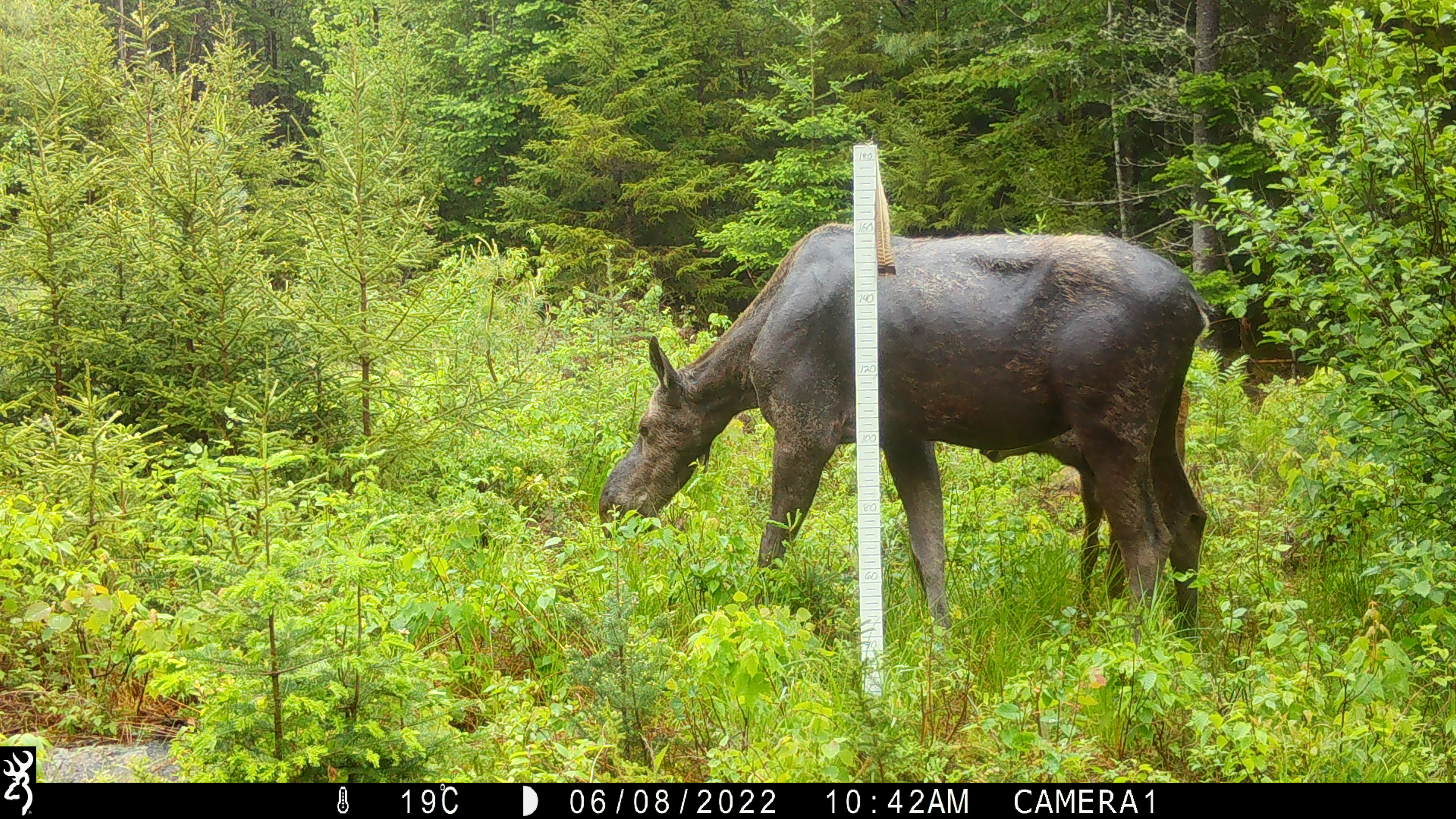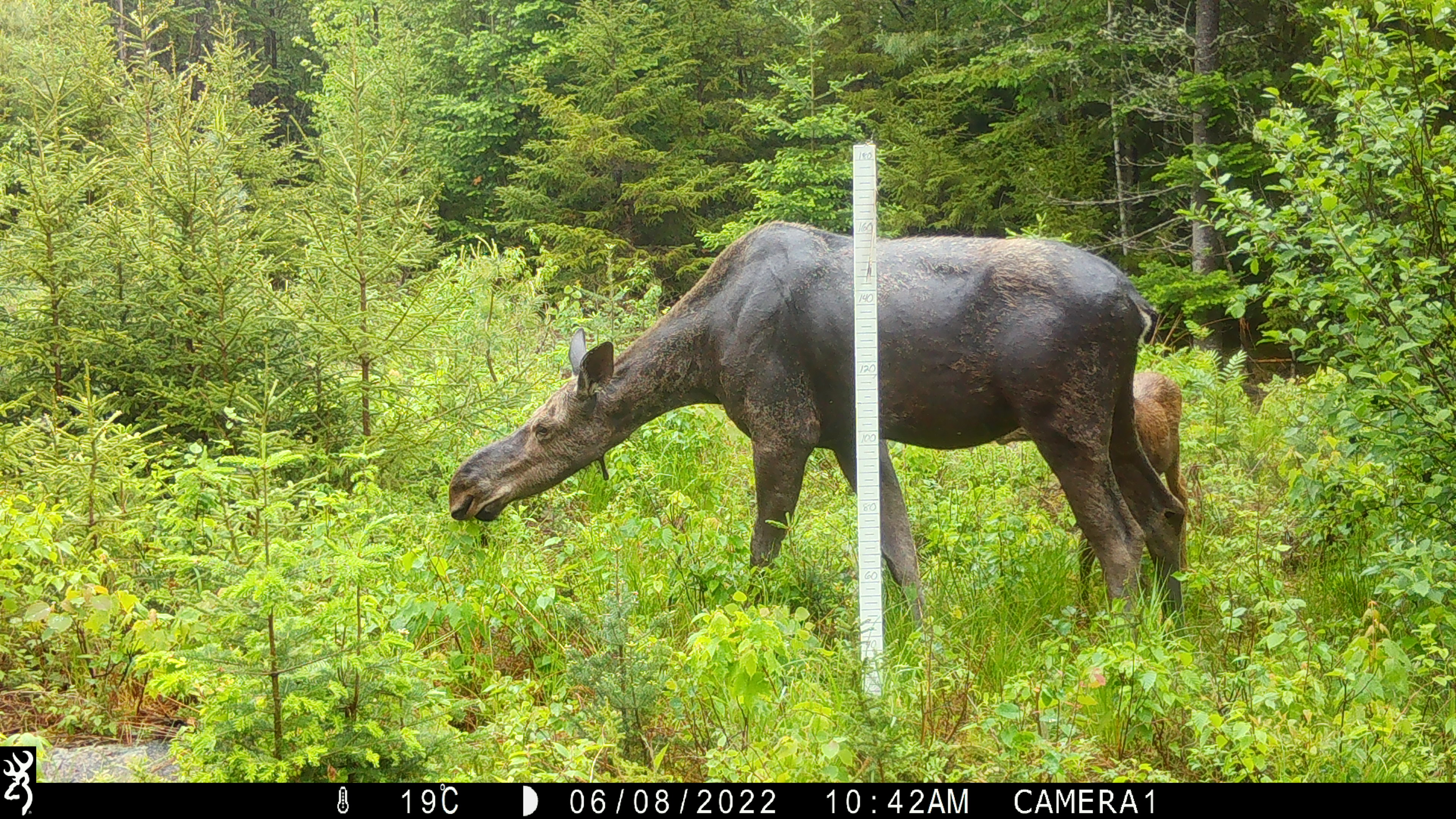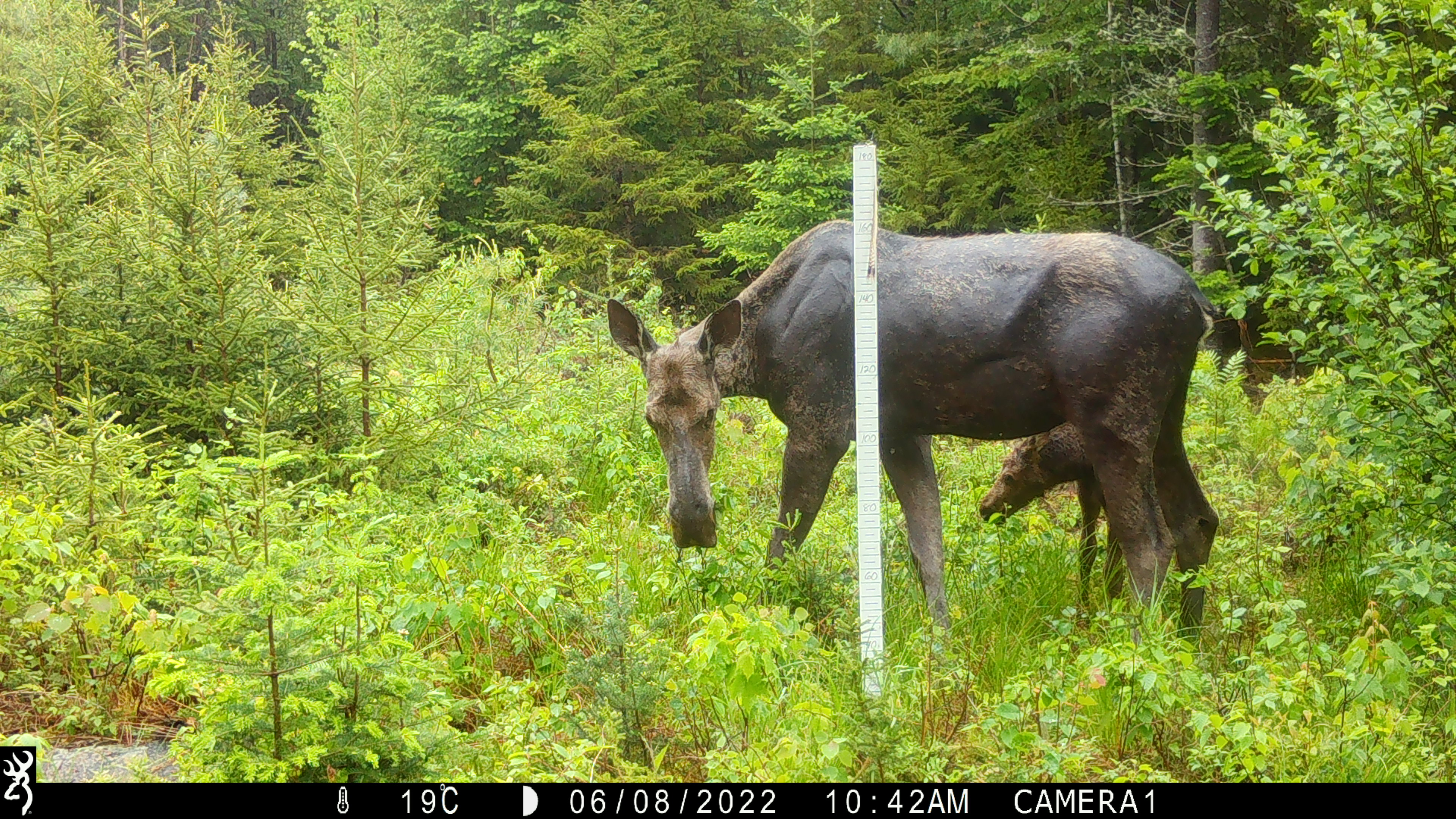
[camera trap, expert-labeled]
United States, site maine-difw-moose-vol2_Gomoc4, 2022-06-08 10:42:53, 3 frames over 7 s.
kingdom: Animalia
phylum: Chordata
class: Mammalia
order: Artiodactyla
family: Cervidae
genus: Alces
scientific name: Alces alces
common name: moose